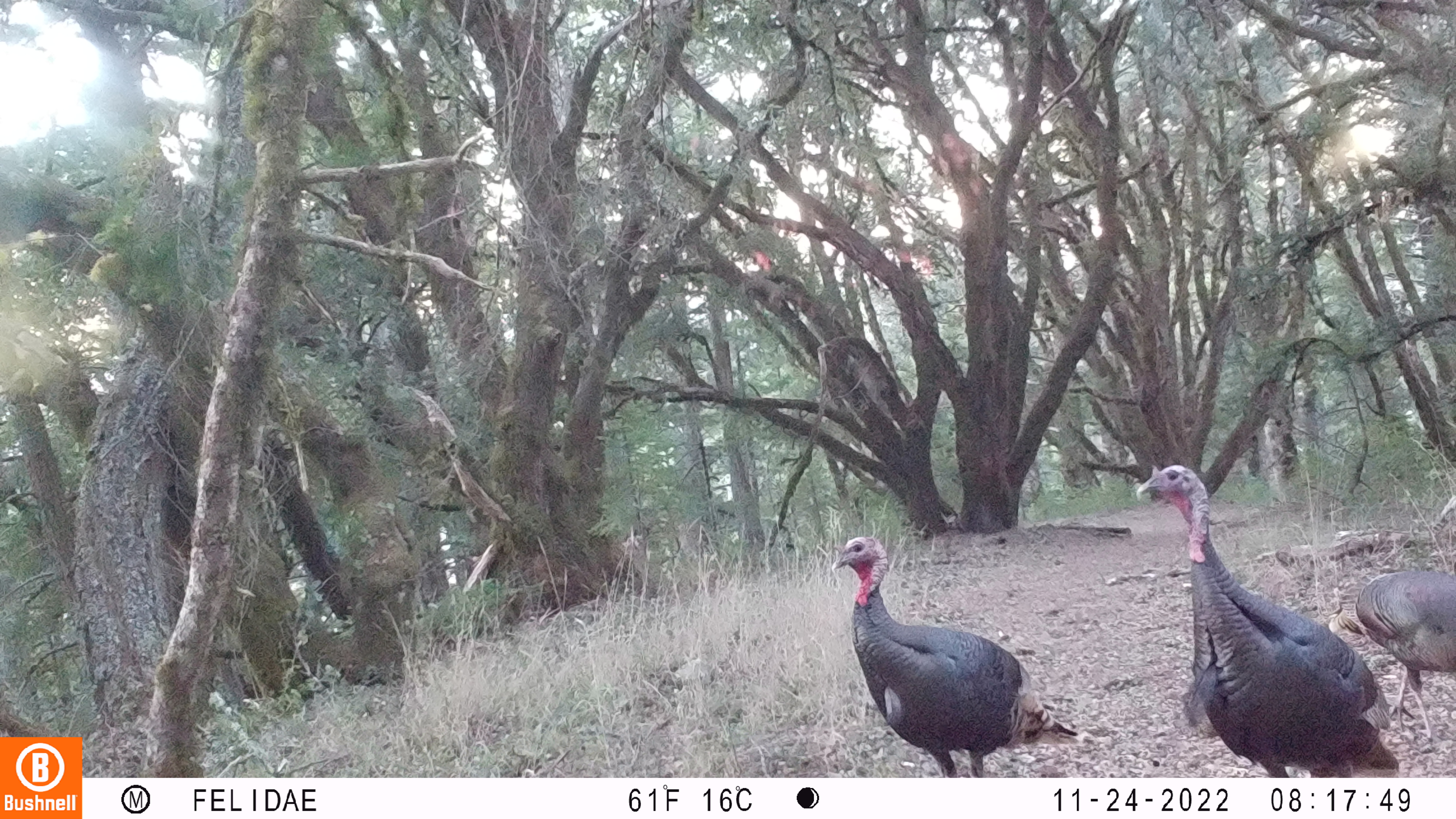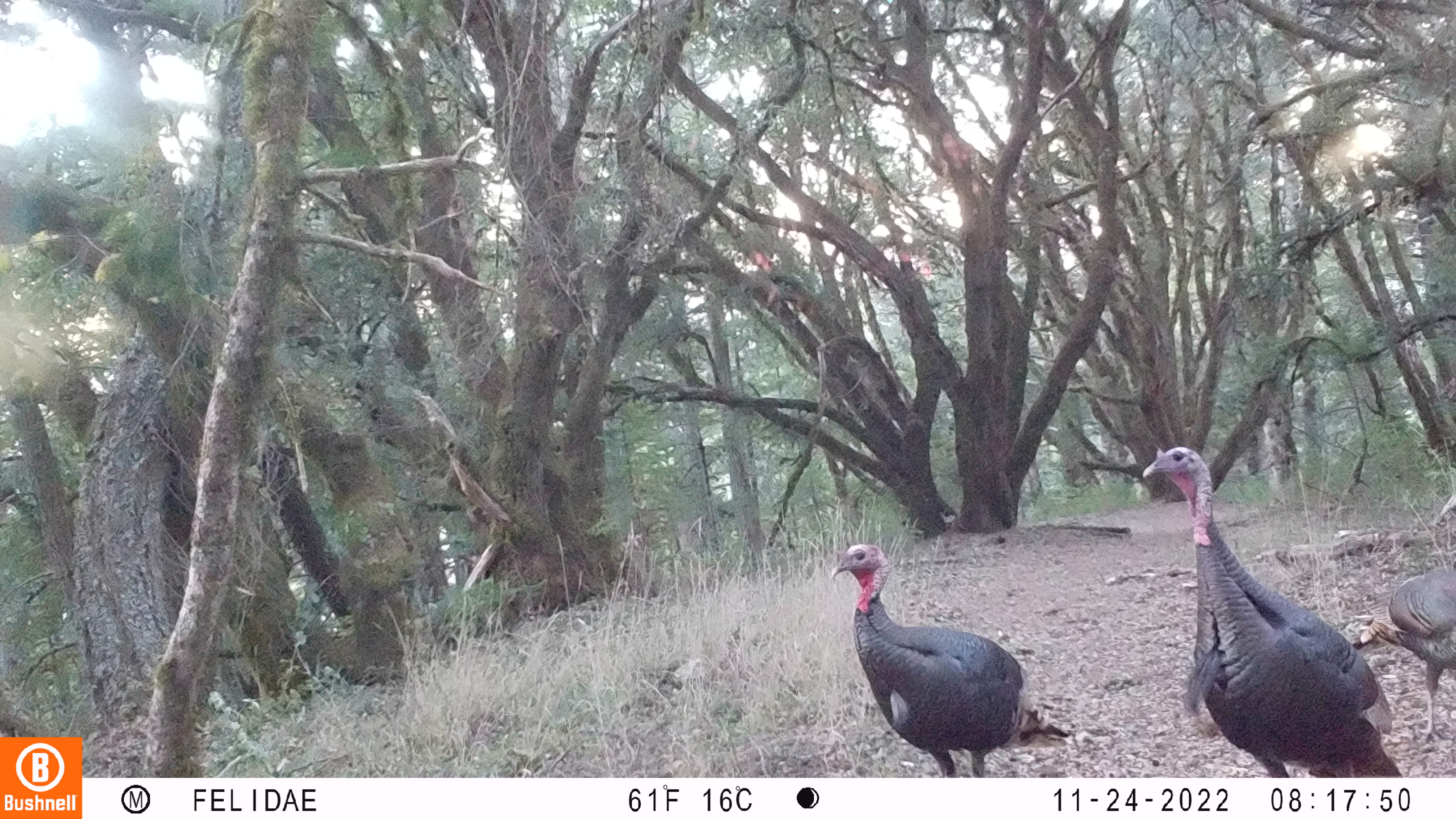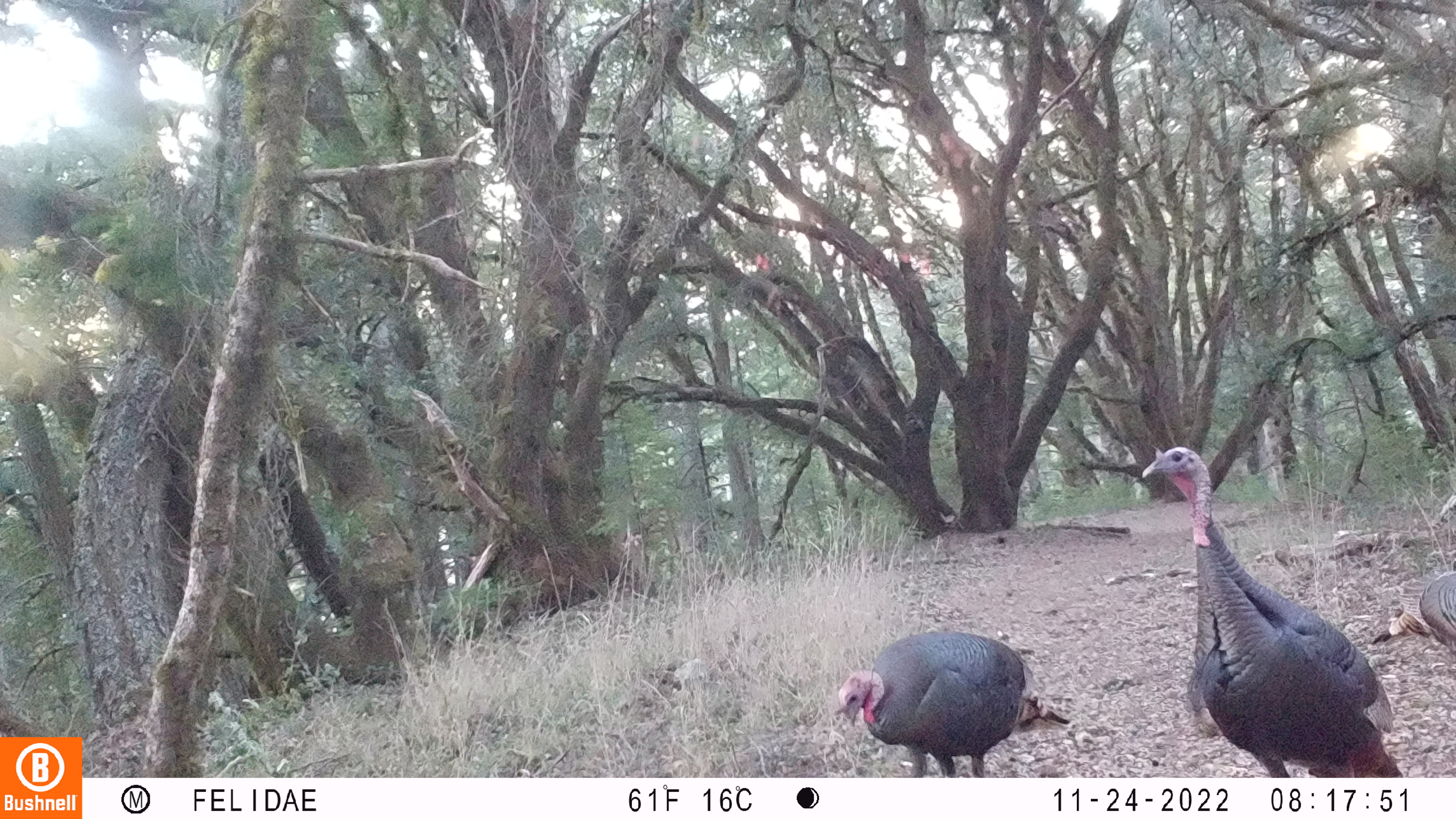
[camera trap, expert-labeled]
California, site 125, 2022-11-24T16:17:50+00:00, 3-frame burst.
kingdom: Animalia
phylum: Chordata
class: Aves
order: Galliformes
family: Phasianidae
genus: Meleagris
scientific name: Meleagris gallopavo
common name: turkey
Turkey (Meleagris gallopavo).